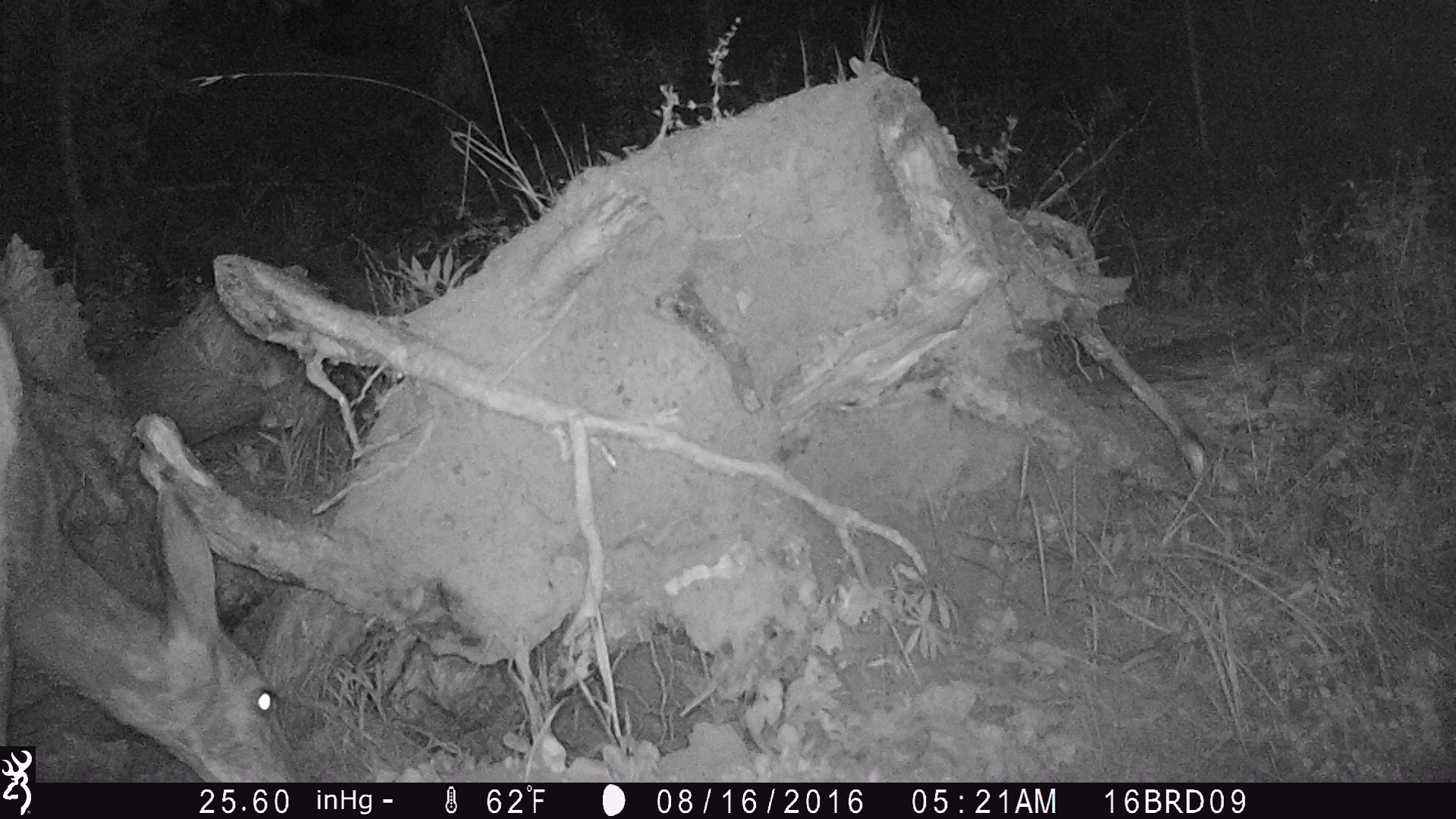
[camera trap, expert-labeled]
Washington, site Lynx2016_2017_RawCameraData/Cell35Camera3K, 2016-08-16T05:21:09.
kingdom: Animalia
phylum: Chordata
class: Mammalia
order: Artiodactyla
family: Cervidae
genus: Odocoileus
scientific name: Odocoileus hemionus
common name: mule deer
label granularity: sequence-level